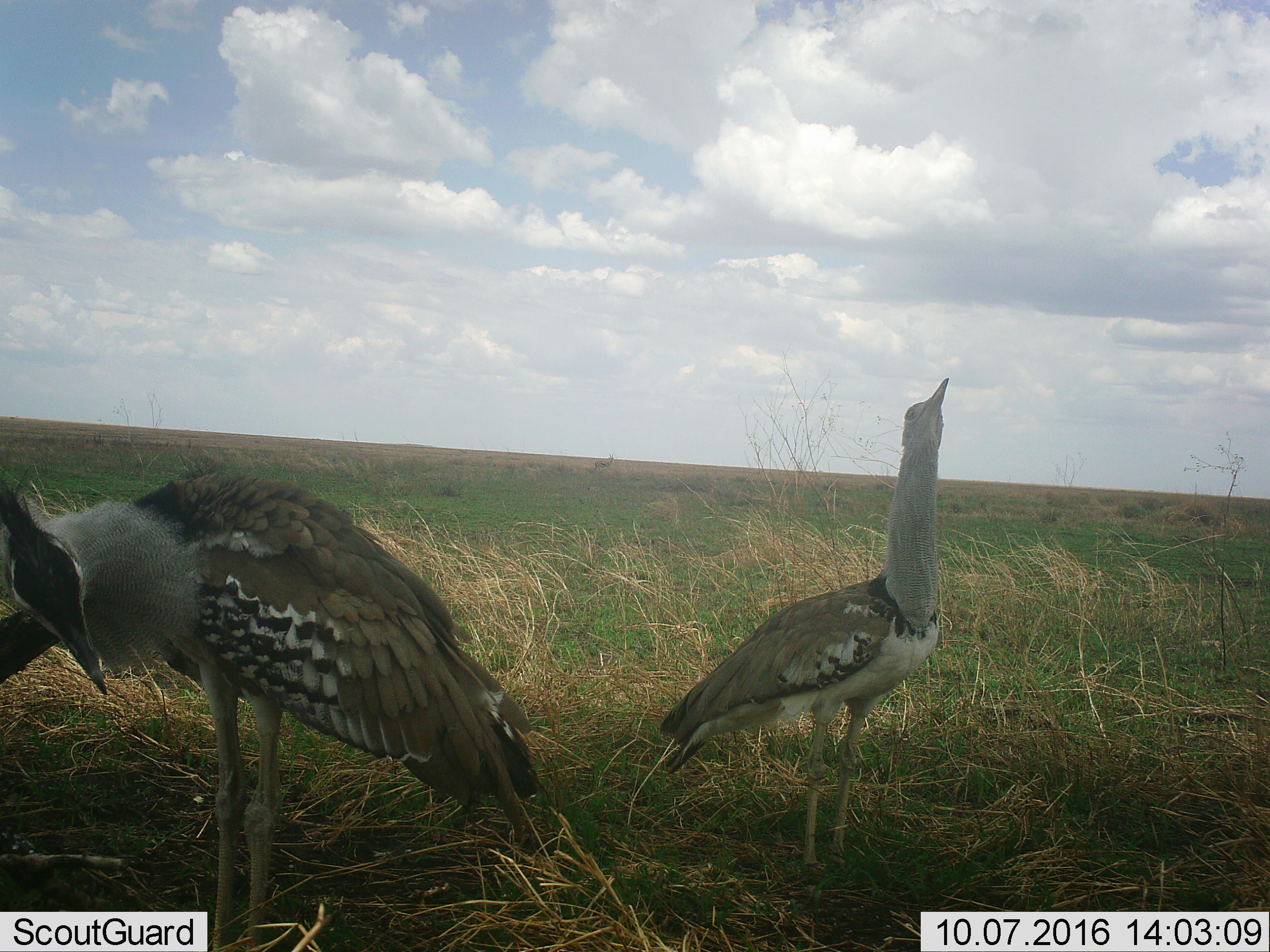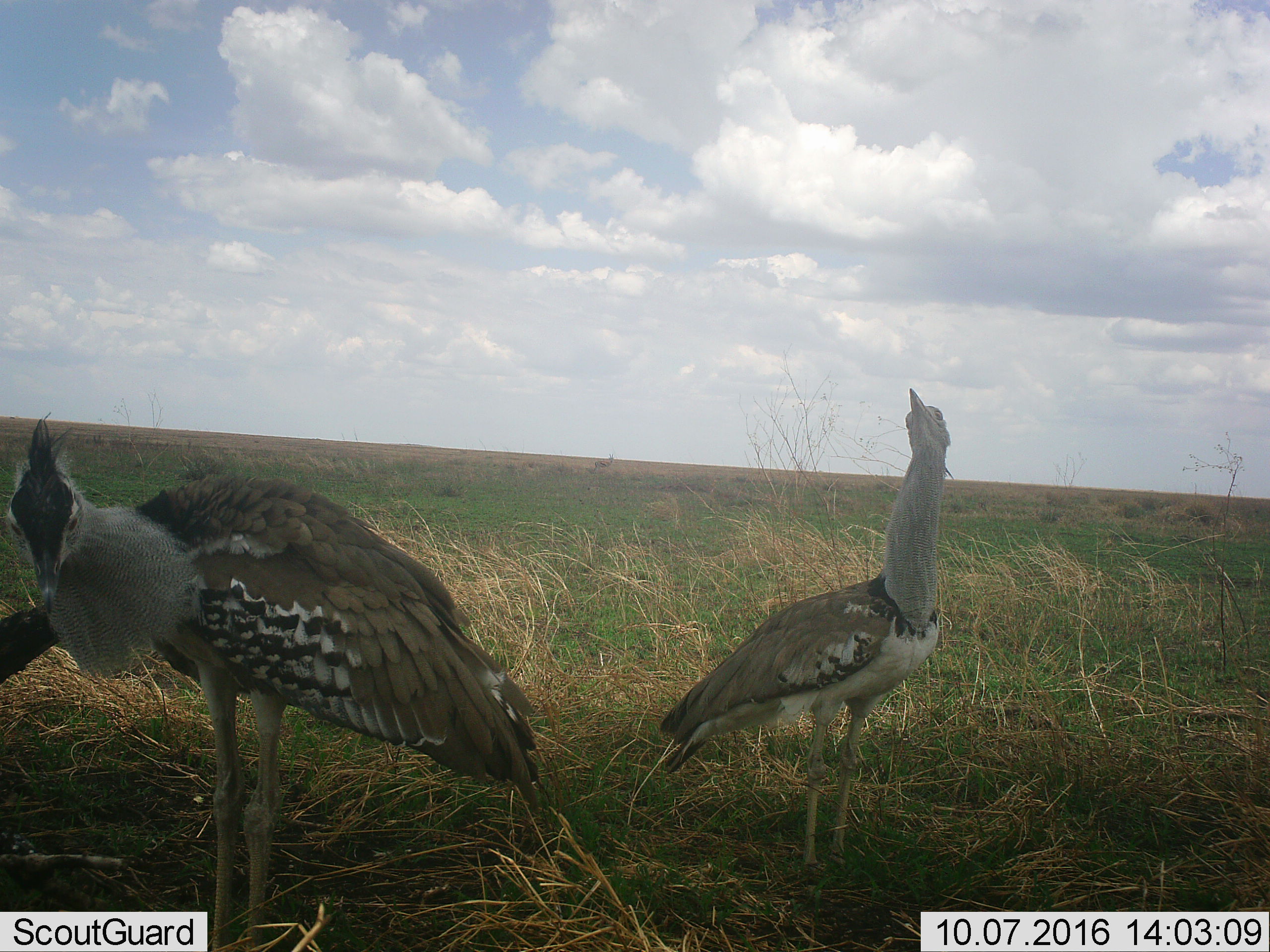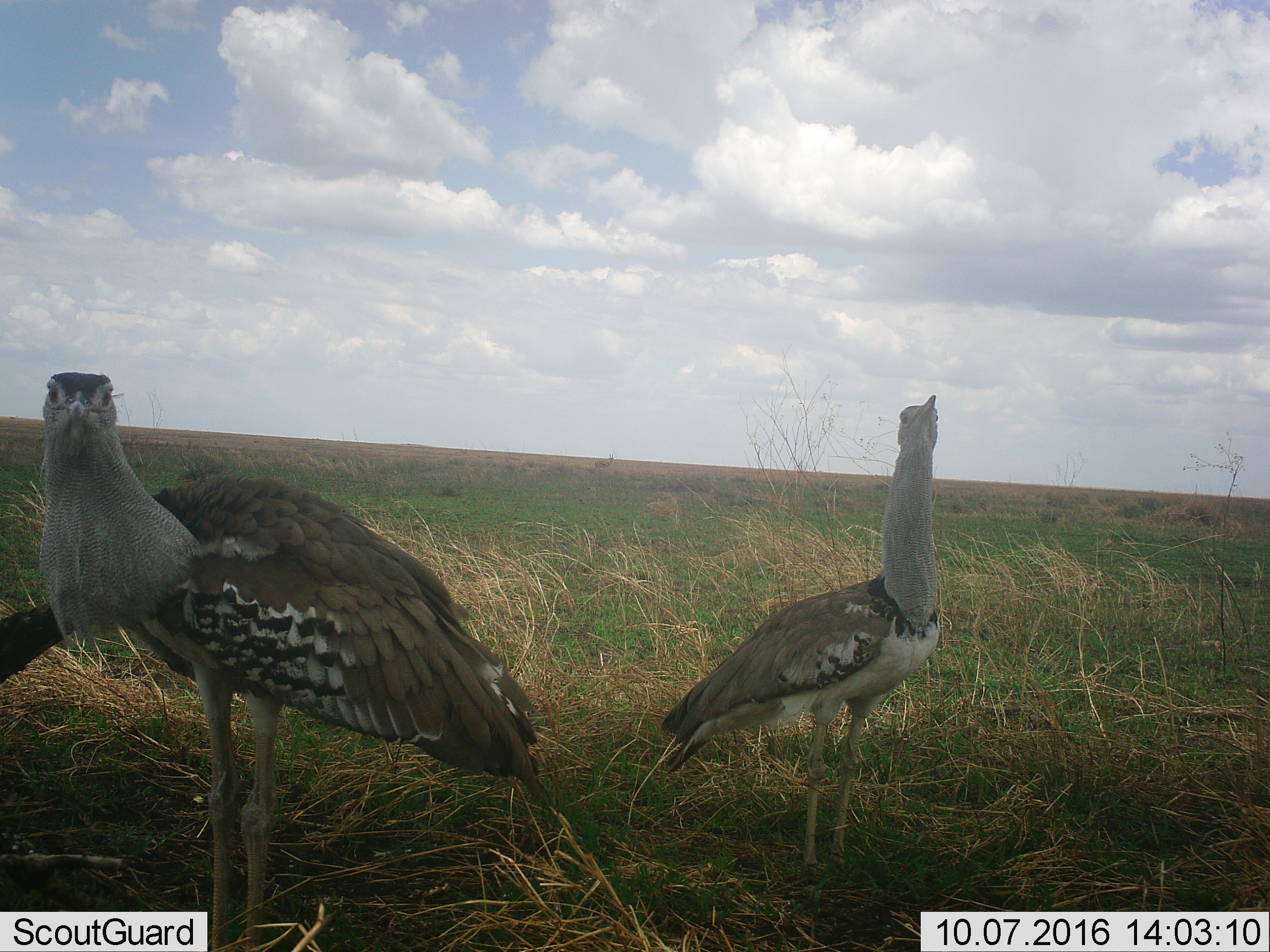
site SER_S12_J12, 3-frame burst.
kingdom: Animalia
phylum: Chordata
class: Aves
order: Otidiformes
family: Otididae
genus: Ardeotis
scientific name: Ardeotis kori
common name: kori bustard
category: bustardkori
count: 2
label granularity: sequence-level